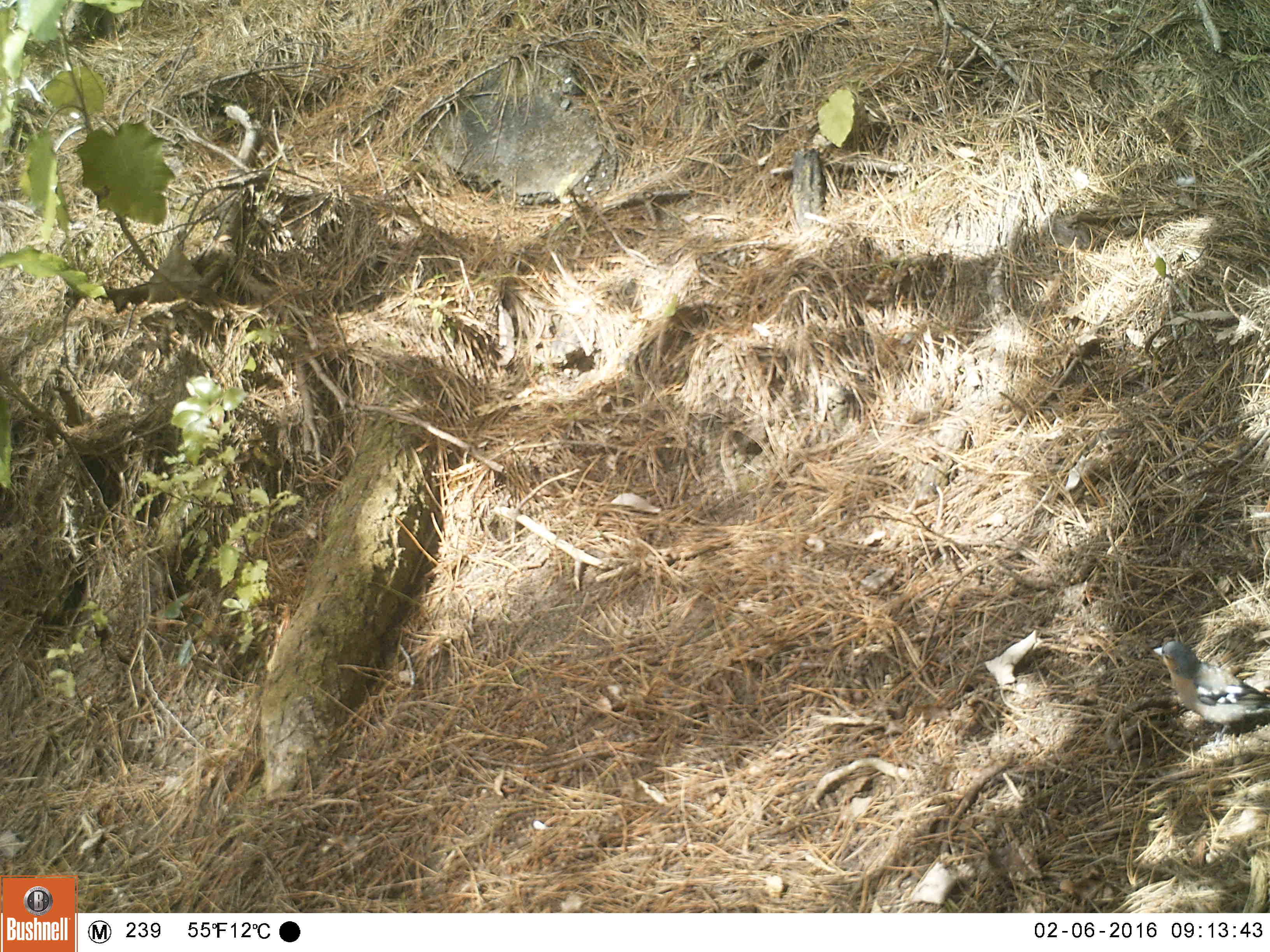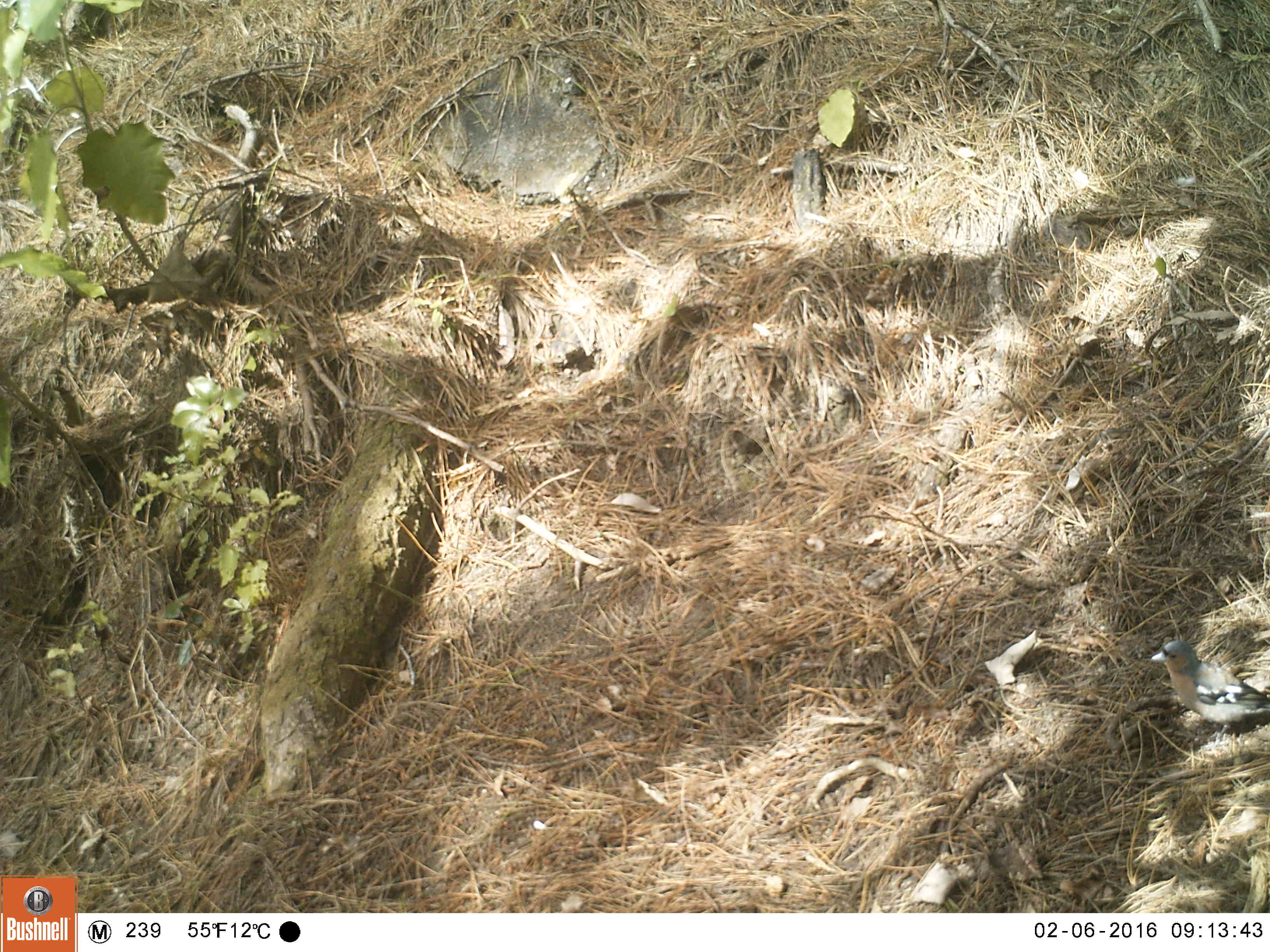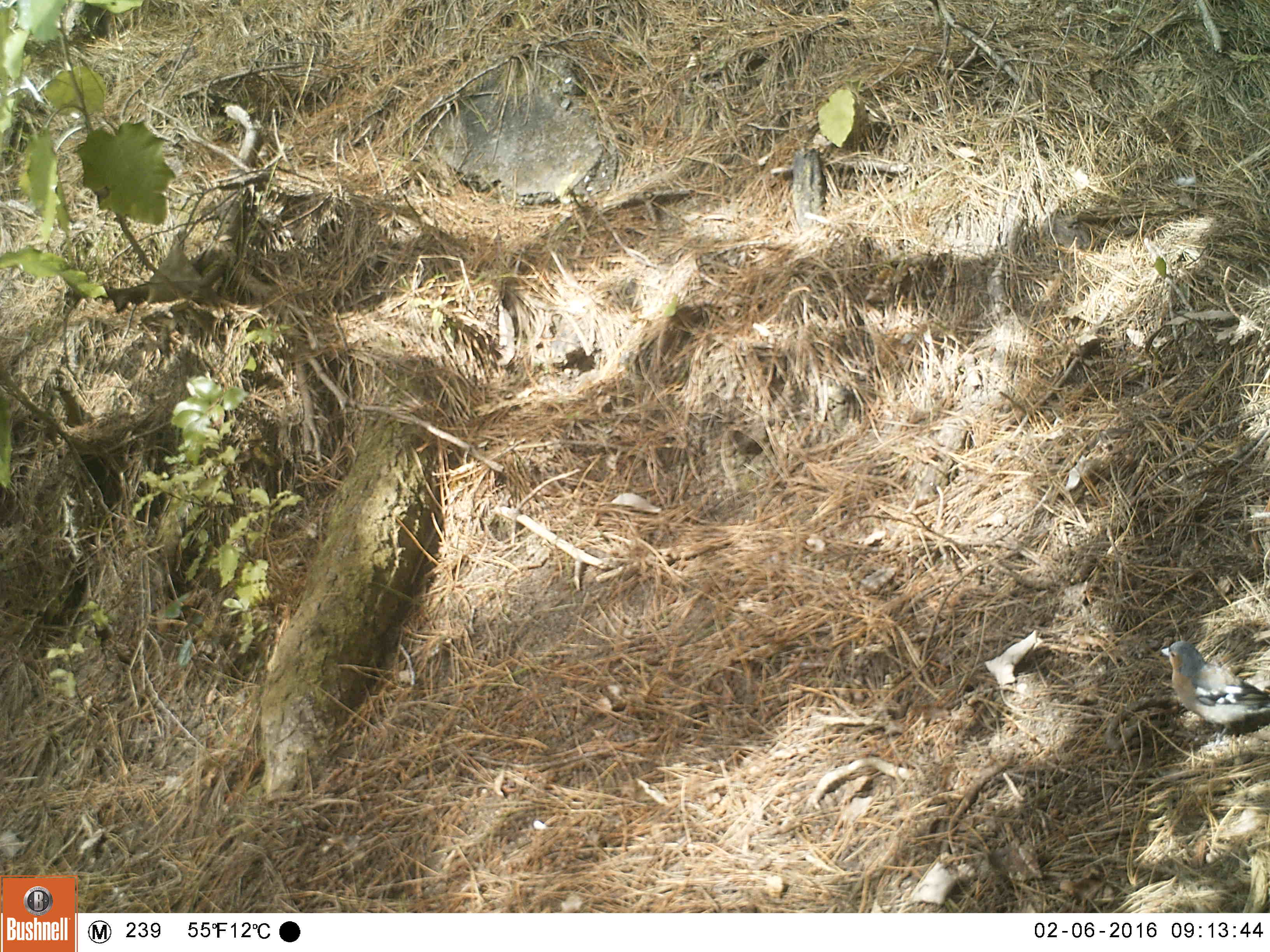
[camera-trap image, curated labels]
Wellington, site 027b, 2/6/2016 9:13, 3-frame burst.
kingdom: Animalia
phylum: Chordata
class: Aves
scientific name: Aves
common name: bird